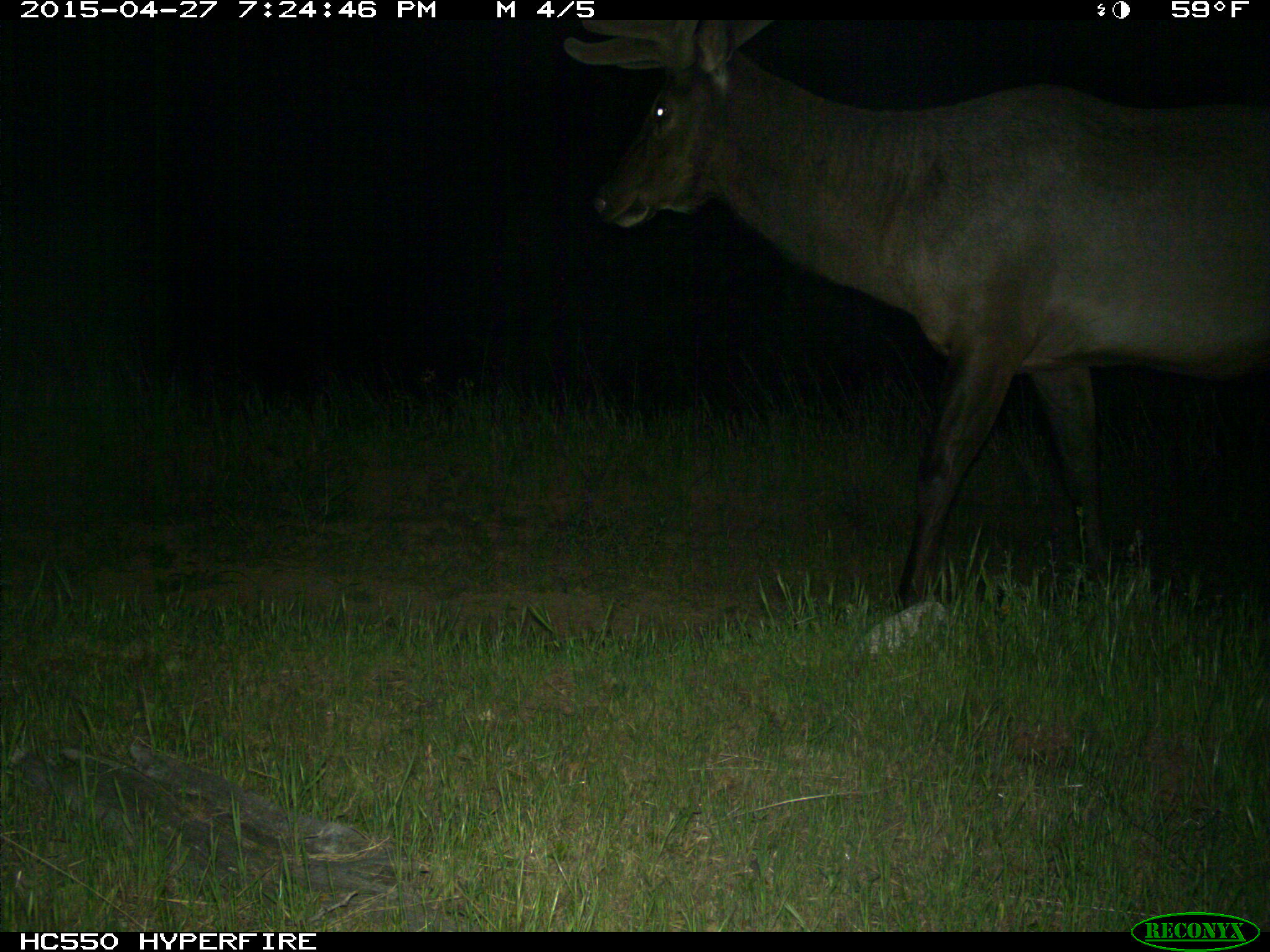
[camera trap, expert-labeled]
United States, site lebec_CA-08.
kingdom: Animalia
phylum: Chordata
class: Mammalia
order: Artiodactyla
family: Cervidae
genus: Cervus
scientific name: Cervus canadensis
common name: elk